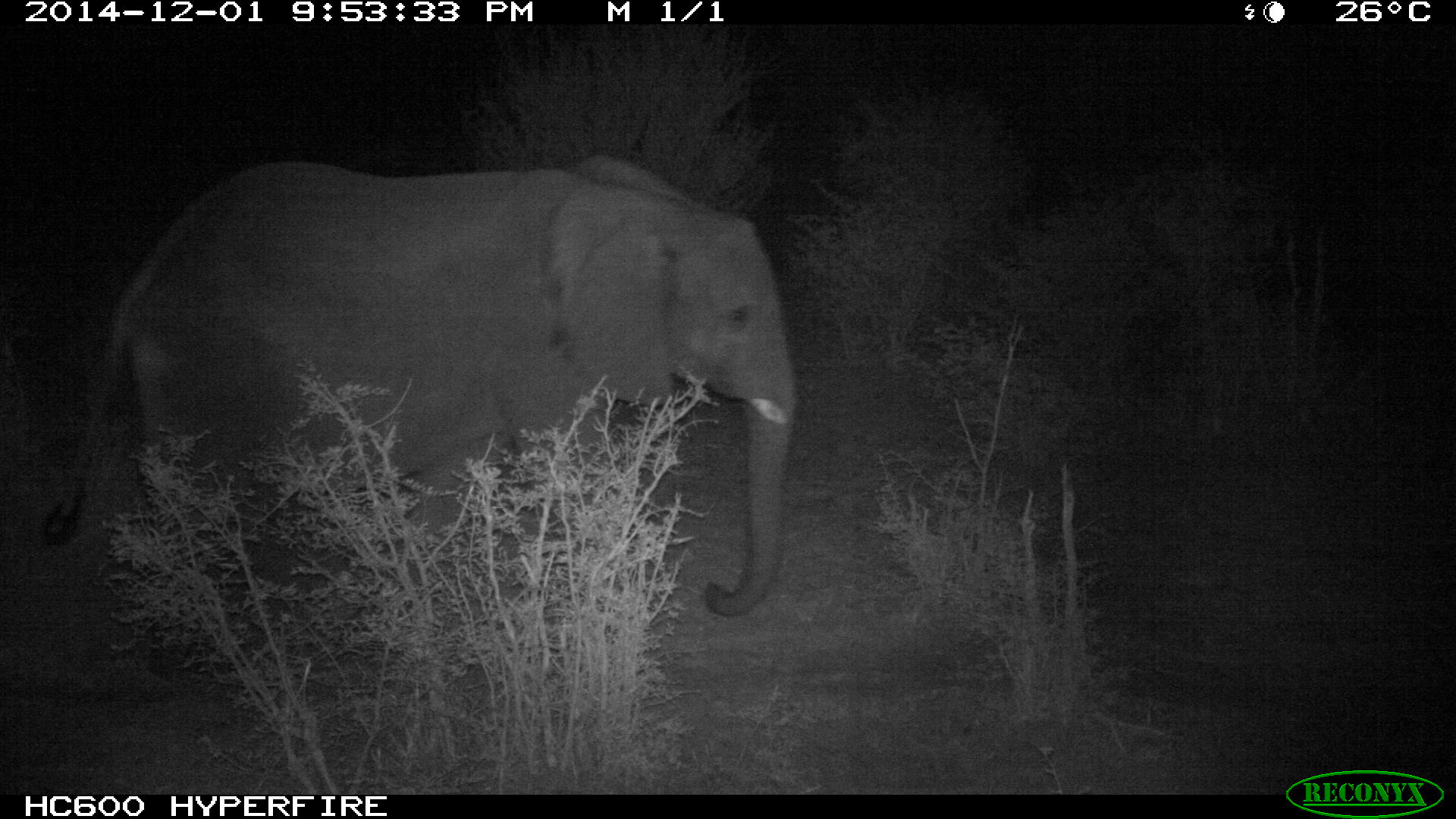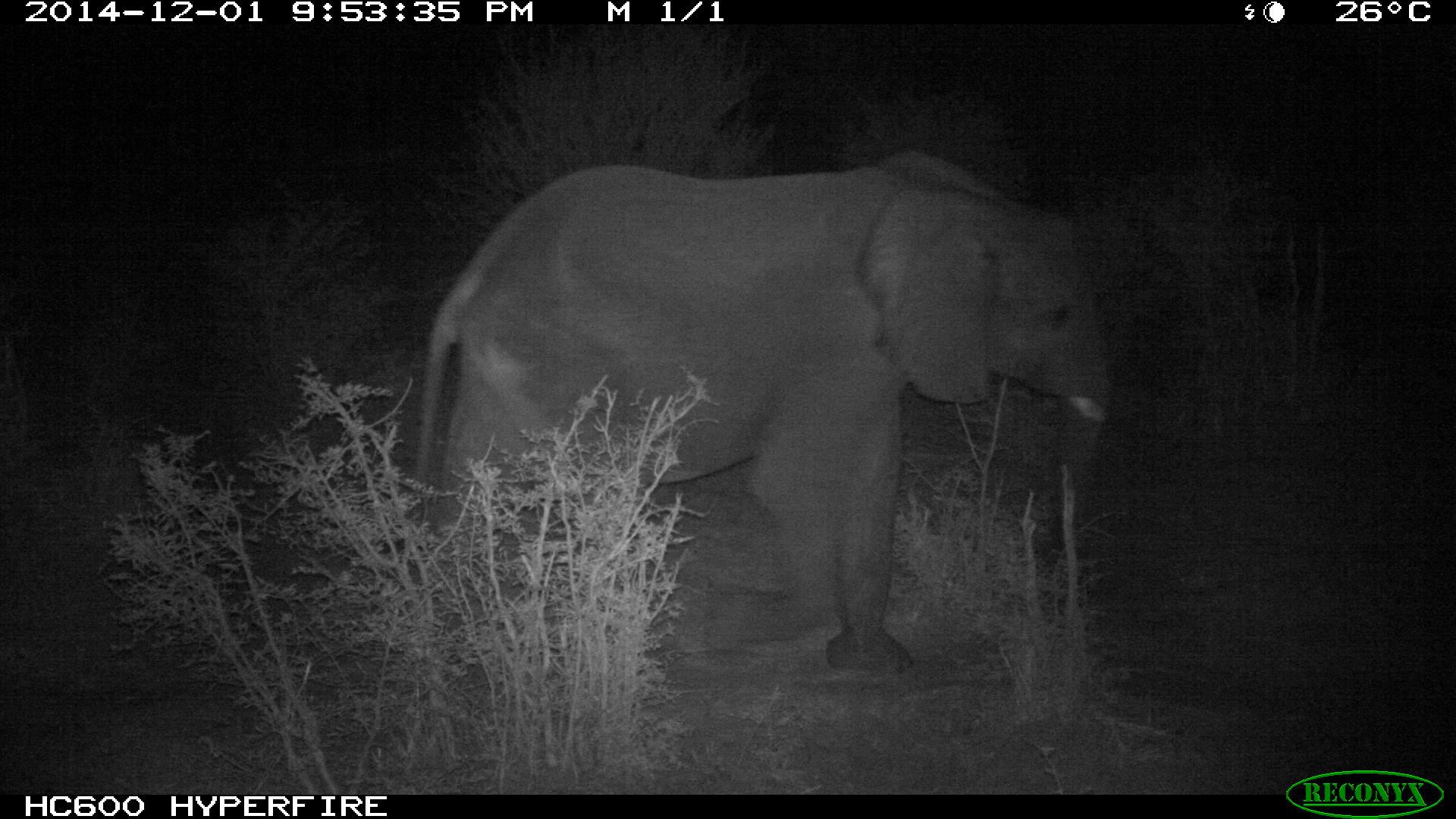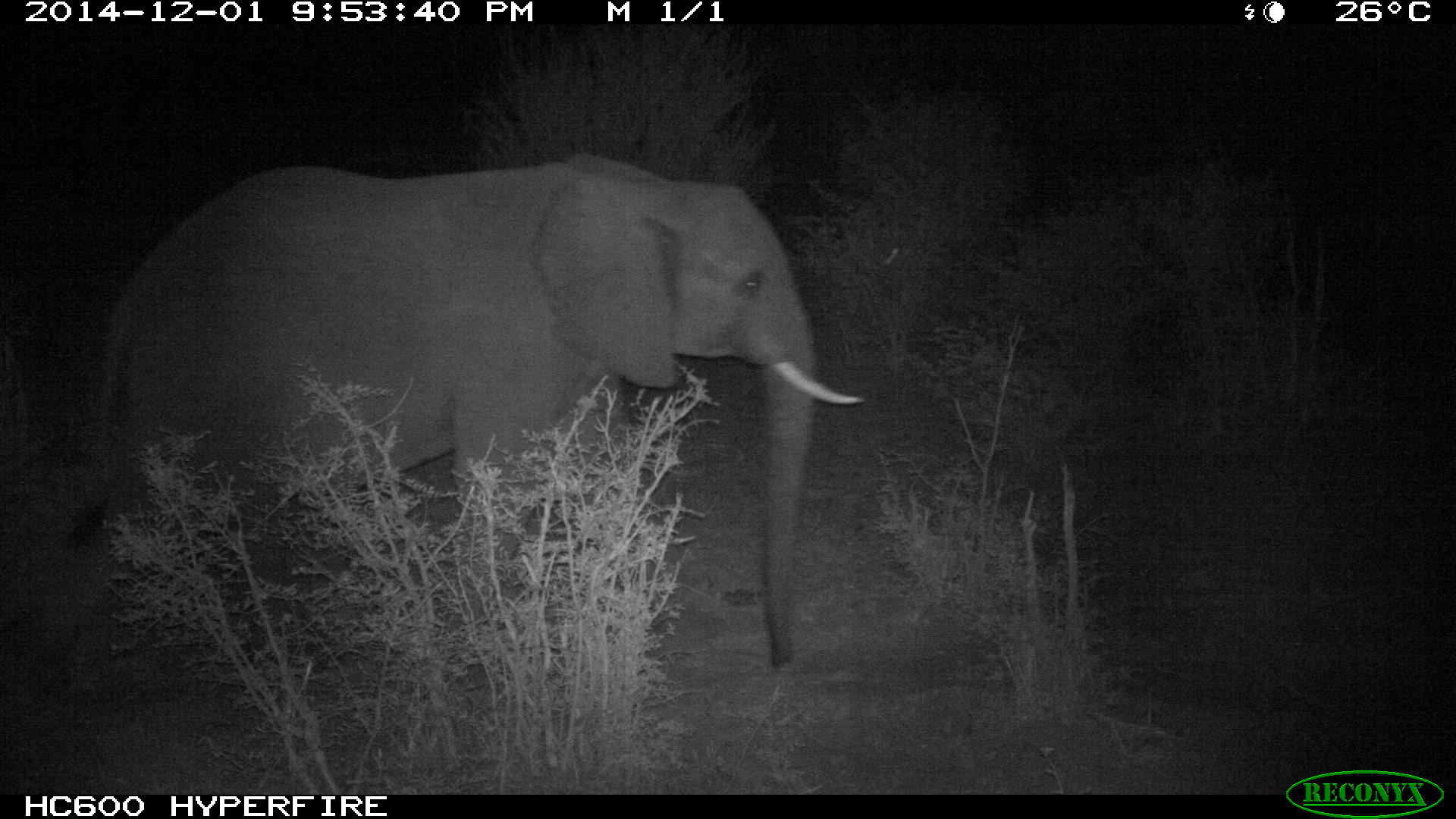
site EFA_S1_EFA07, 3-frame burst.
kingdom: Animalia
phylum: Chordata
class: Mammalia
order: Proboscidea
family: Elephantidae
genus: Loxodonta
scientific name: Loxodonta africana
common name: african bush elephant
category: elephant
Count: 1.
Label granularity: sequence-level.